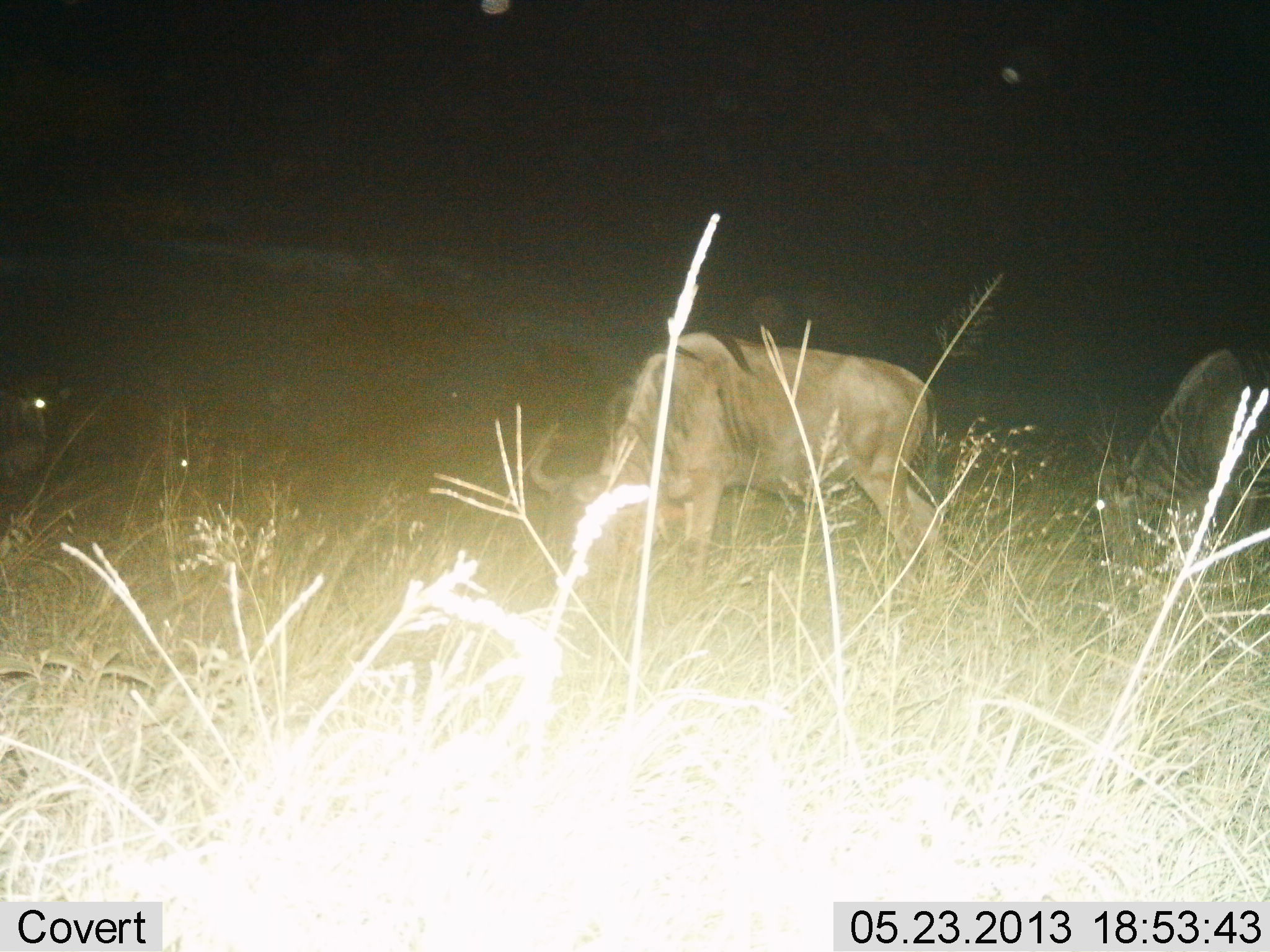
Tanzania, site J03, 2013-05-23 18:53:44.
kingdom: Animalia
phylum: Chordata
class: Mammalia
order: Artiodactyla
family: Bovidae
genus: Connochaetes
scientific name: Connochaetes taurinus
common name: blue wildebeest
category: wildebeest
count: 2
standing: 50%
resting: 17%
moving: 0%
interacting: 0%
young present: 0%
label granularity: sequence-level